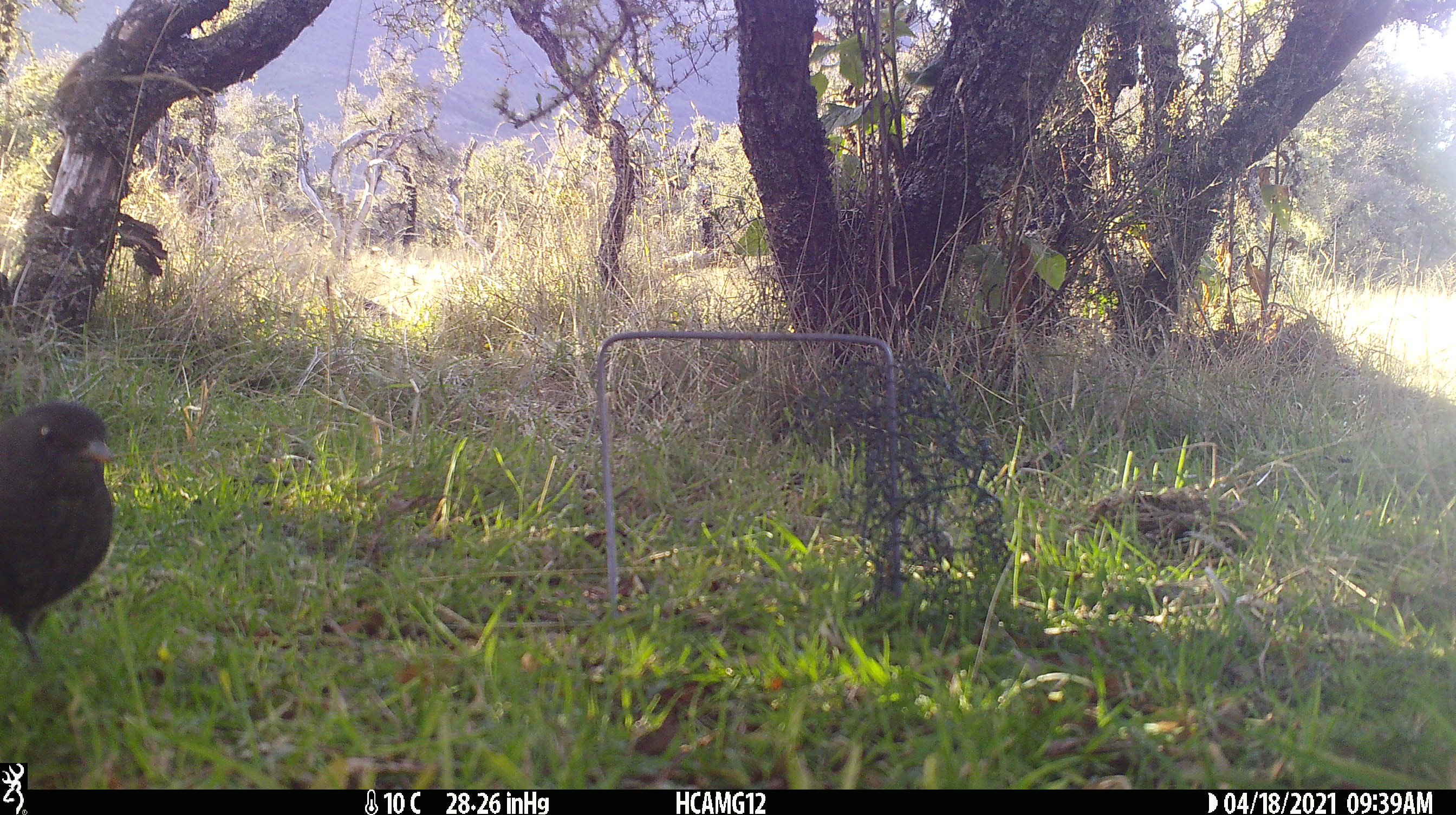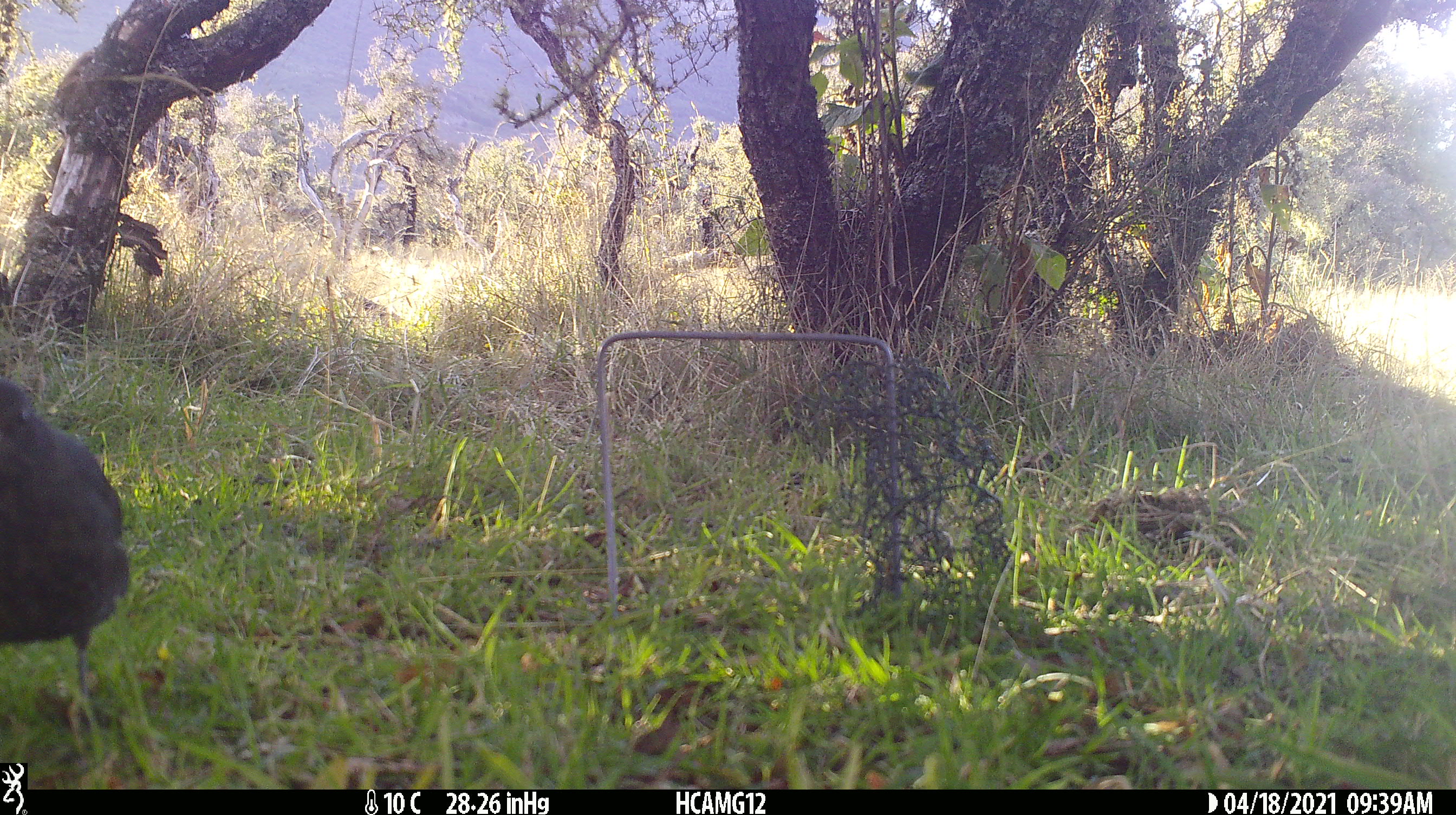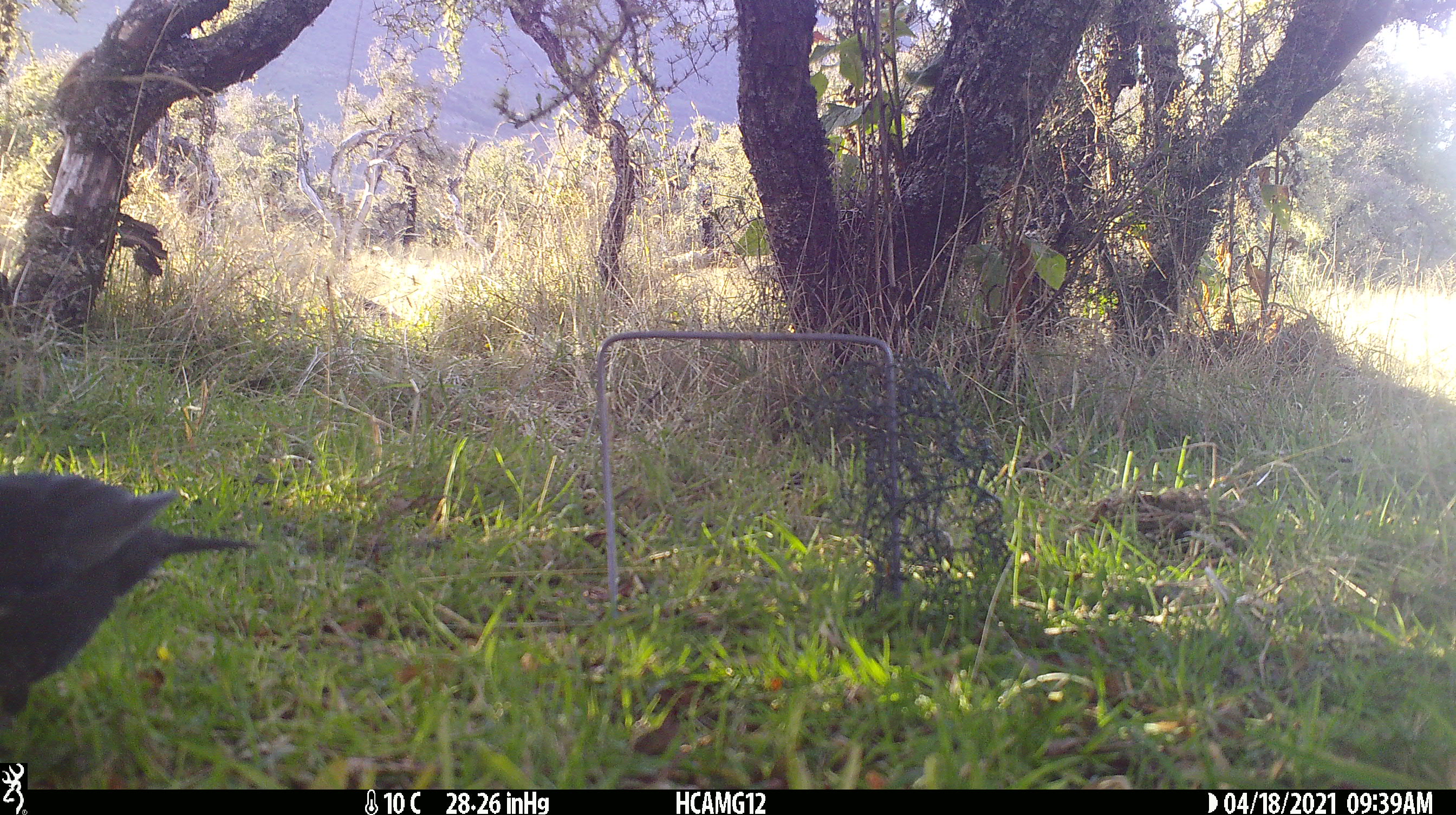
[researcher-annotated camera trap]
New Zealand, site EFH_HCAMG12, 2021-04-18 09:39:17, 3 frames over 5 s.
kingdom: Animalia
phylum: Chordata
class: Aves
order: Passeriformes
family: Turdidae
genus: Turdus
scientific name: Turdus merula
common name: eurasian blackbird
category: blackbird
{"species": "blackbird (eurasian blackbird) (Turdus merula)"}